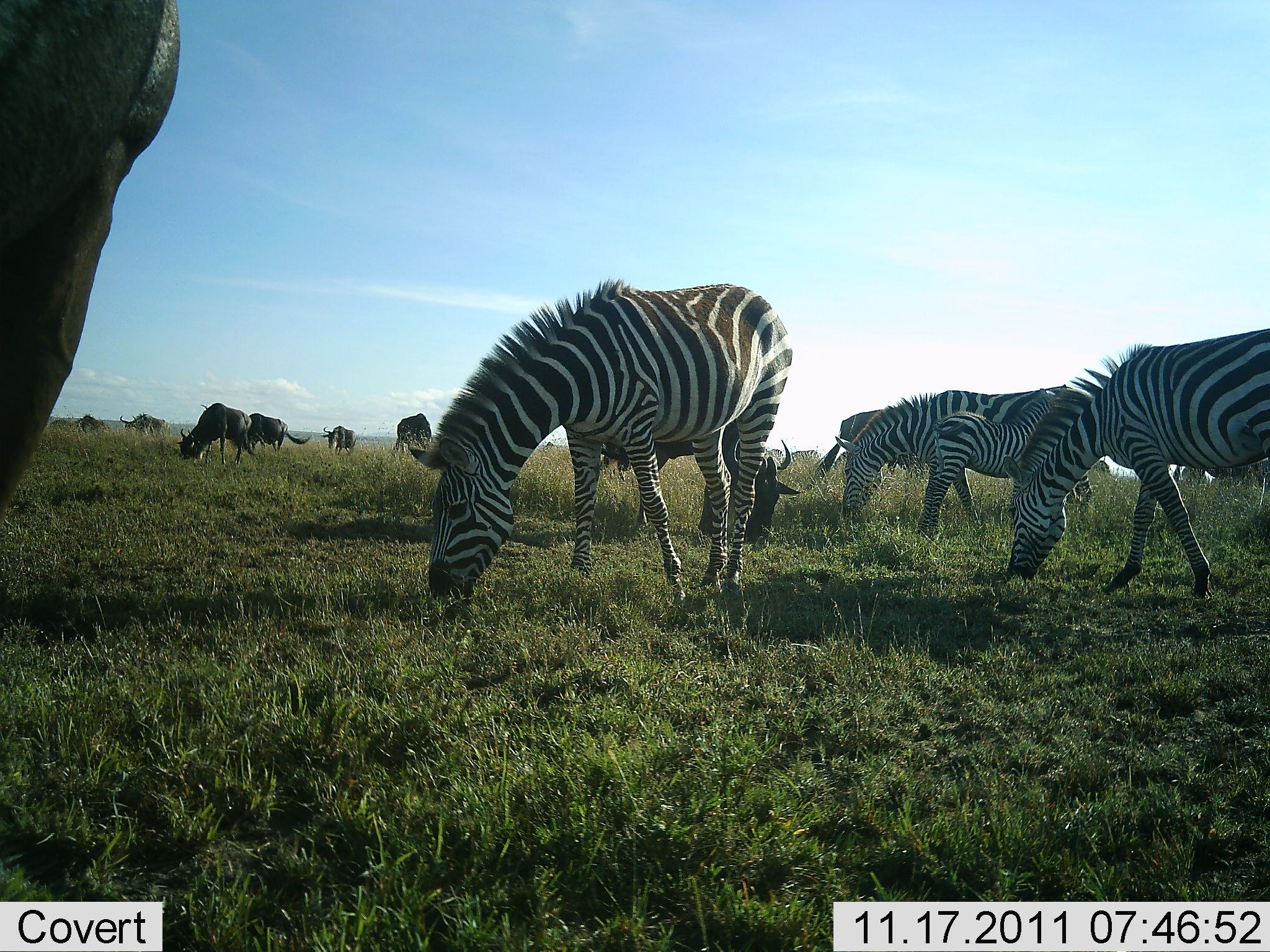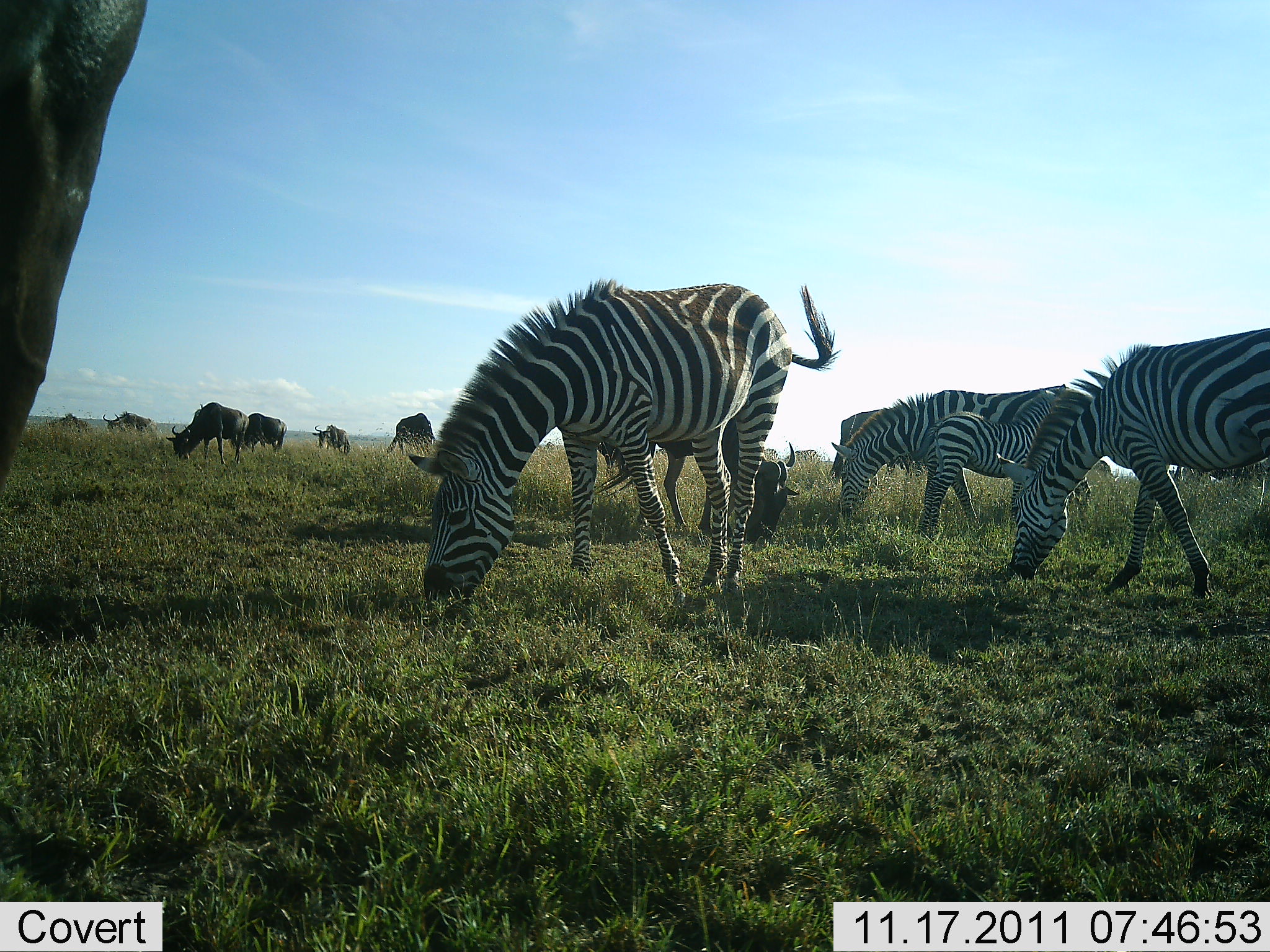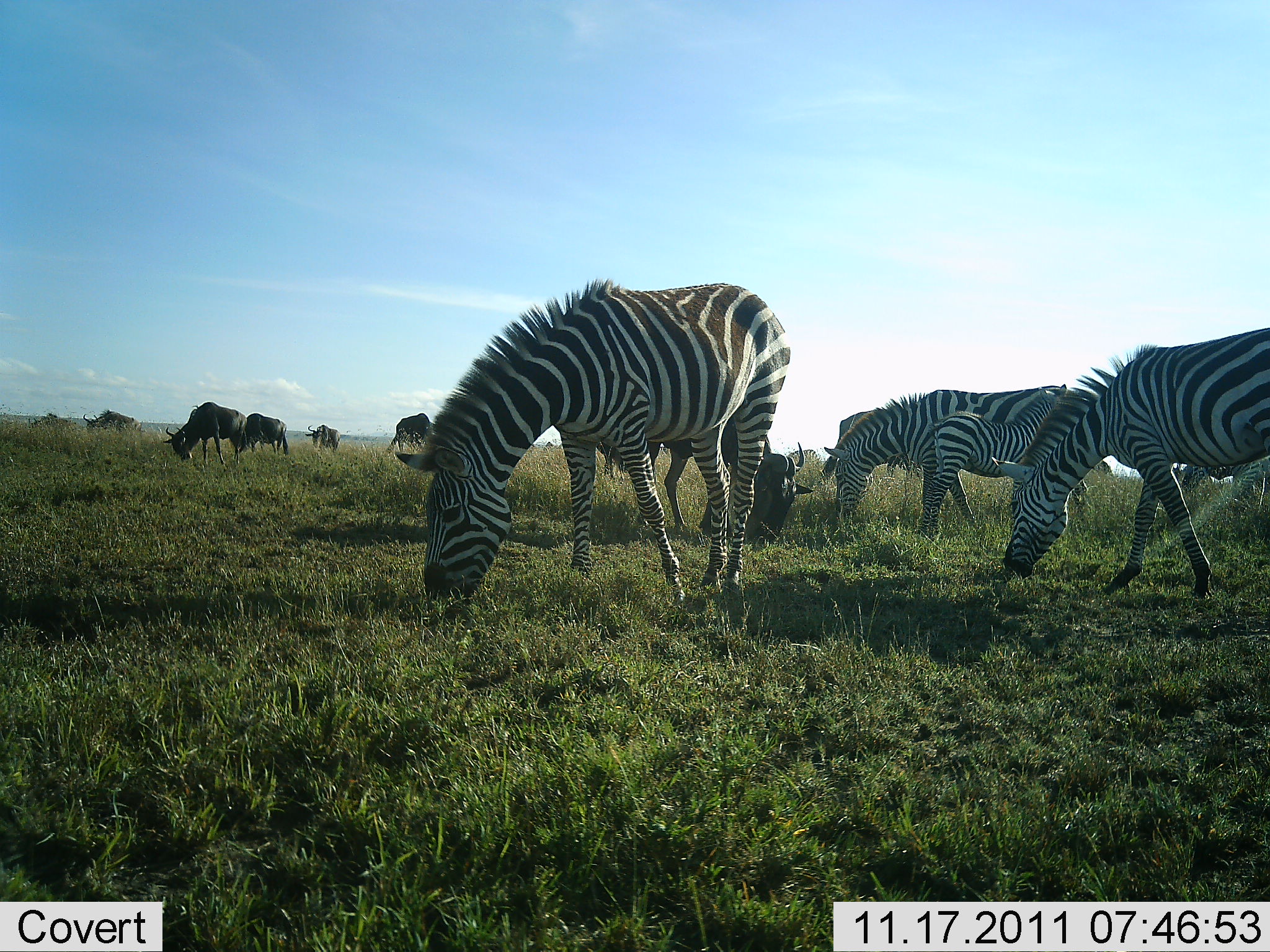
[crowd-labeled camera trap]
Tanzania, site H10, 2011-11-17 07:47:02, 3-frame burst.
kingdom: Animalia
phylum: Chordata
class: Mammalia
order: Artiodactyla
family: Bovidae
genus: Connochaetes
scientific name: Connochaetes taurinus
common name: blue wildebeest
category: wildebeest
Wildebeest (blue wildebeest) (Connochaetes taurinus), count 8. Behavior (volunteer vote fractions): standing 23%, resting 0%, moving 15%, interacting 0%. Young present (vote fraction): 0%. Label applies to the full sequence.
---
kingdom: Animalia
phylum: Chordata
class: Mammalia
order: Perissodactyla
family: Equidae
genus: Equus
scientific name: Equus quagga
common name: plains zebra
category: zebra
Zebra (plains zebra) (Equus quagga), count 4. Behavior (volunteer vote fractions): standing 29%, resting 0%, moving 0%, interacting 0%. Young present (vote fraction): 41%. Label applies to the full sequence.